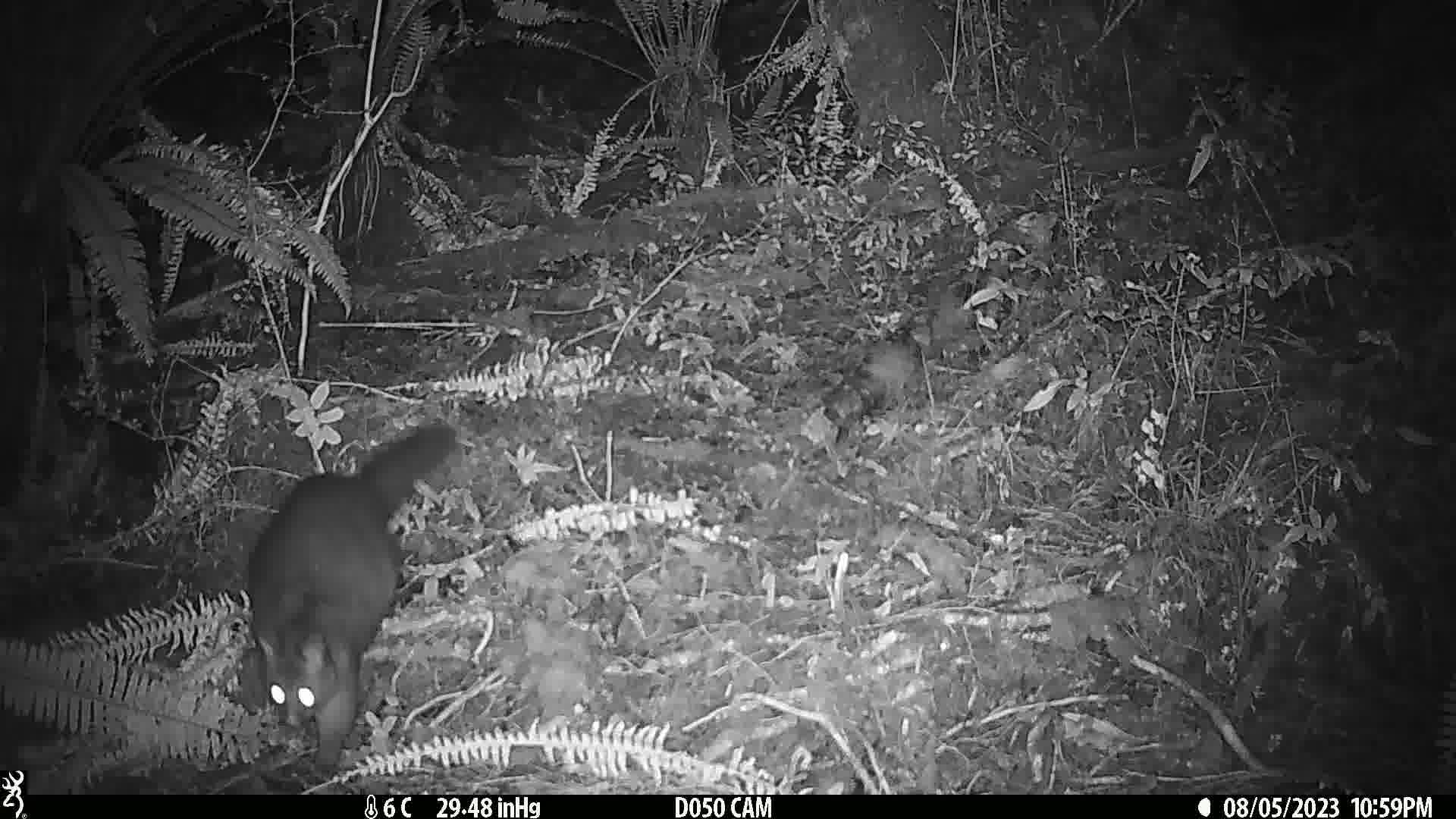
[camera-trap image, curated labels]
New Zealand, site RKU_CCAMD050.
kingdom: Animalia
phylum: Chordata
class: Mammalia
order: Diprotodontia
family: Phalangeridae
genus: Trichosurus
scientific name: Trichosurus vulpecula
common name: common brushtail possum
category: possum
Possum (common brushtail possum) (Trichosurus vulpecula).